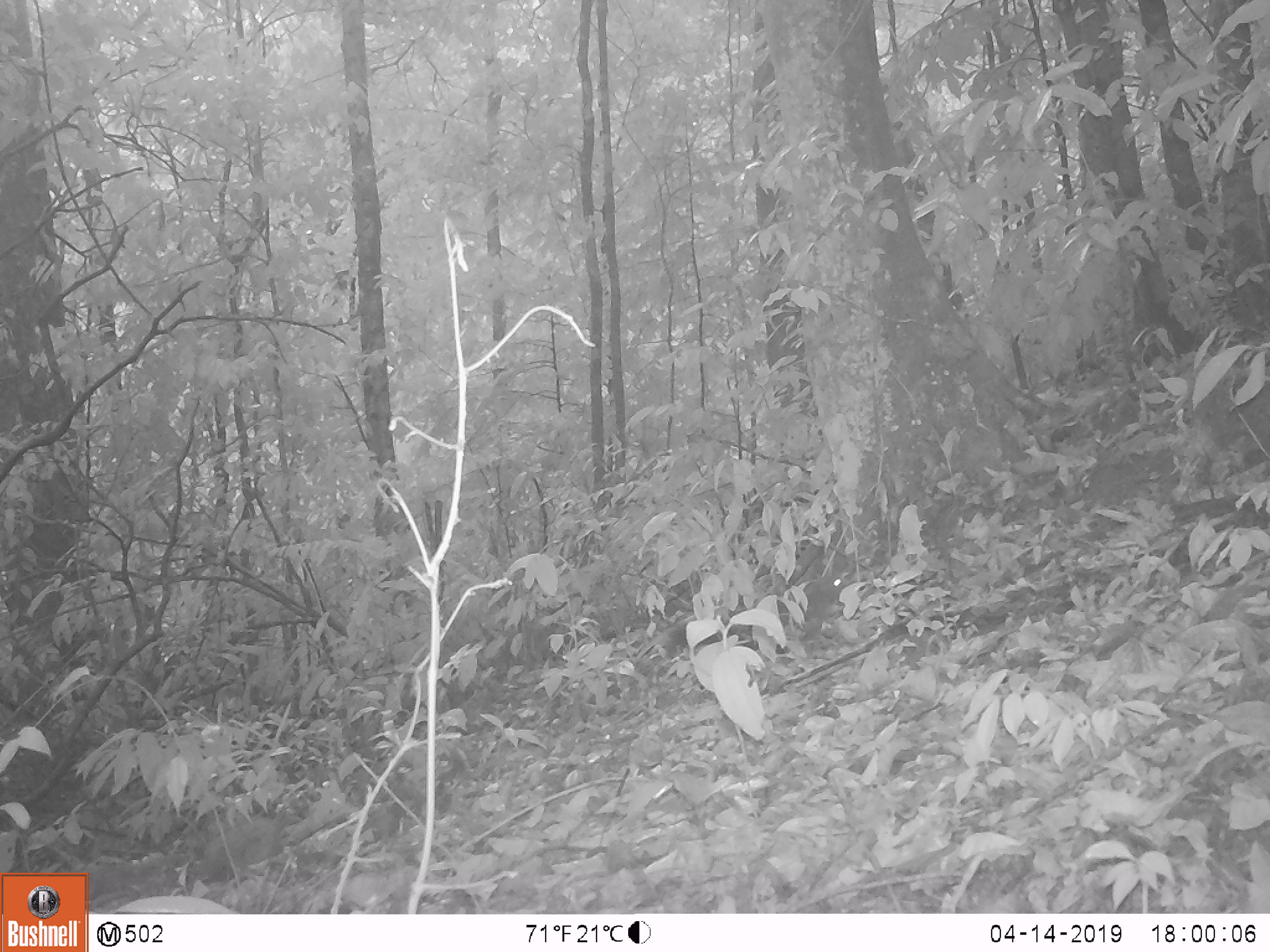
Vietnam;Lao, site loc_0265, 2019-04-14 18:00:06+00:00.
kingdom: Animalia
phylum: Chordata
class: Mammalia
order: Rodentia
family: Sciuridae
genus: Sciurus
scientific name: Sciurus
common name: squirrel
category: unidentified squirrel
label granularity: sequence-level